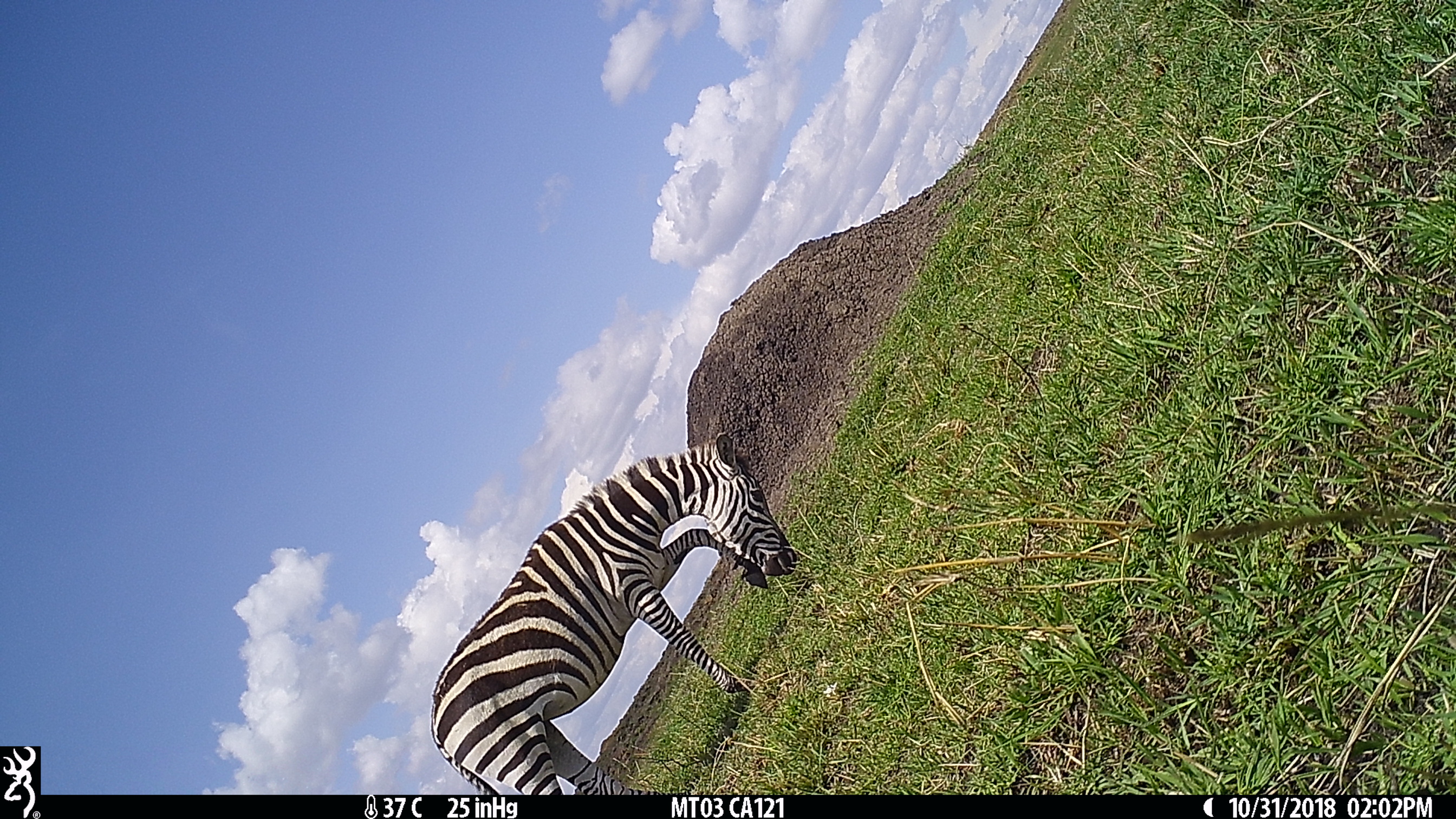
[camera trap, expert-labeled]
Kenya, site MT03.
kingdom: Animalia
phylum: Chordata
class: Mammalia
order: Perissodactyla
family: Equidae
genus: Equus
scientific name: Equus quagga burchellii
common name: burchell's zebra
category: zebra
Zebra (burchell's zebra) (Equus quagga burchellii).